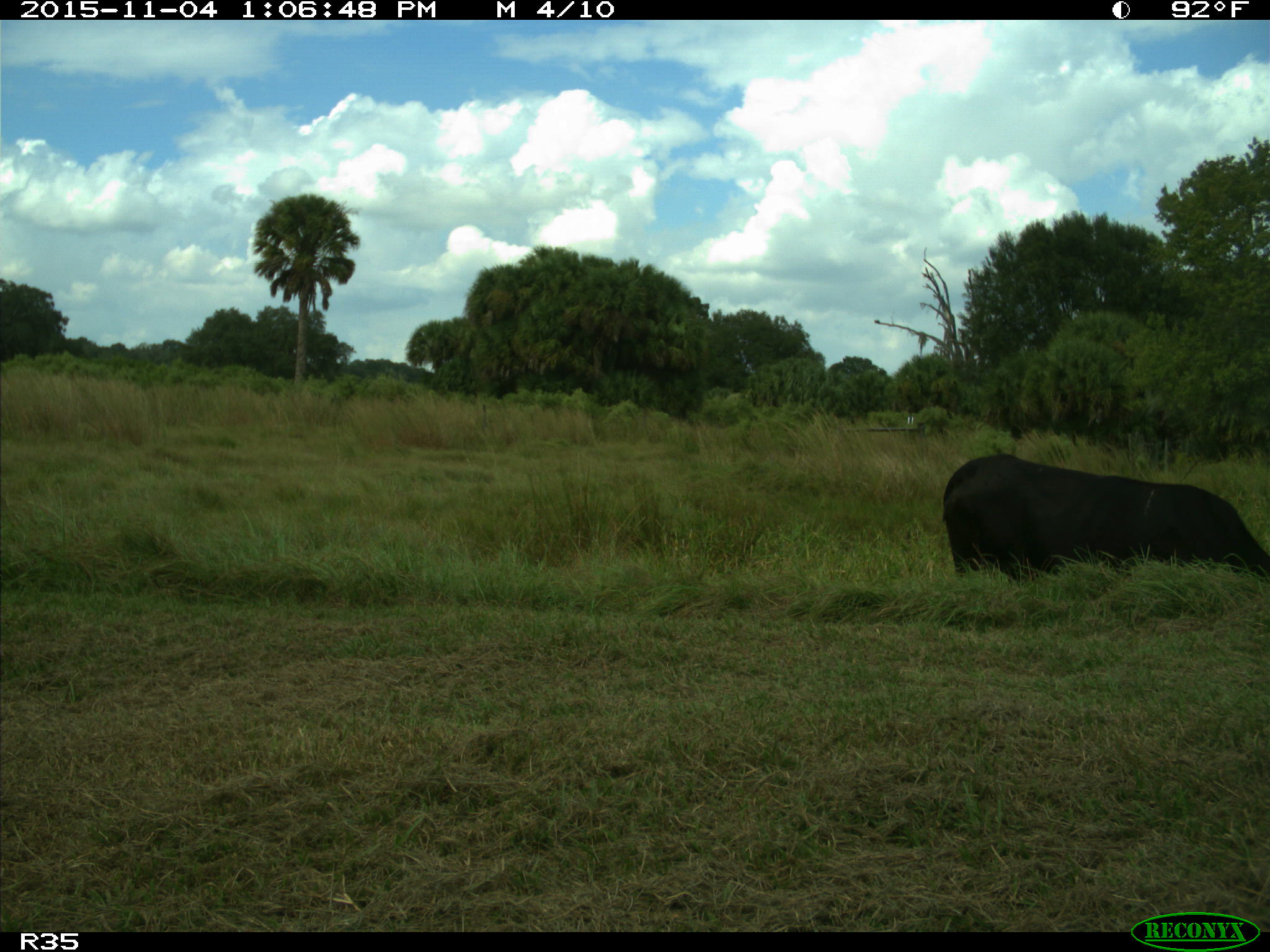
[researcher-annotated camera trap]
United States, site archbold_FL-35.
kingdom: Animalia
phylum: Chordata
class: Mammalia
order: Artiodactyla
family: Bovidae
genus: Bos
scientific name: Bos taurus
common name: domestic cow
Bos taurus (domestic cow).